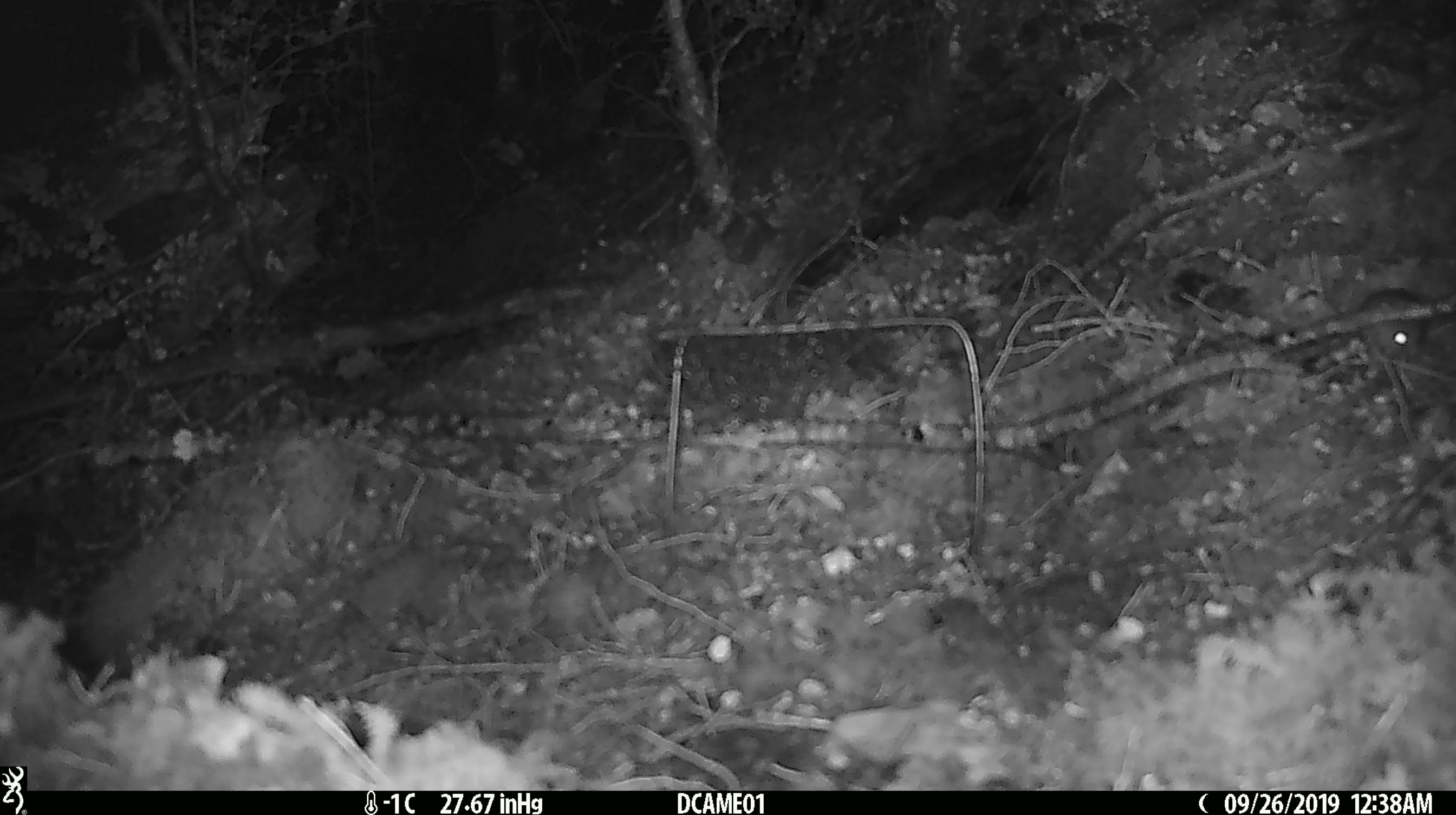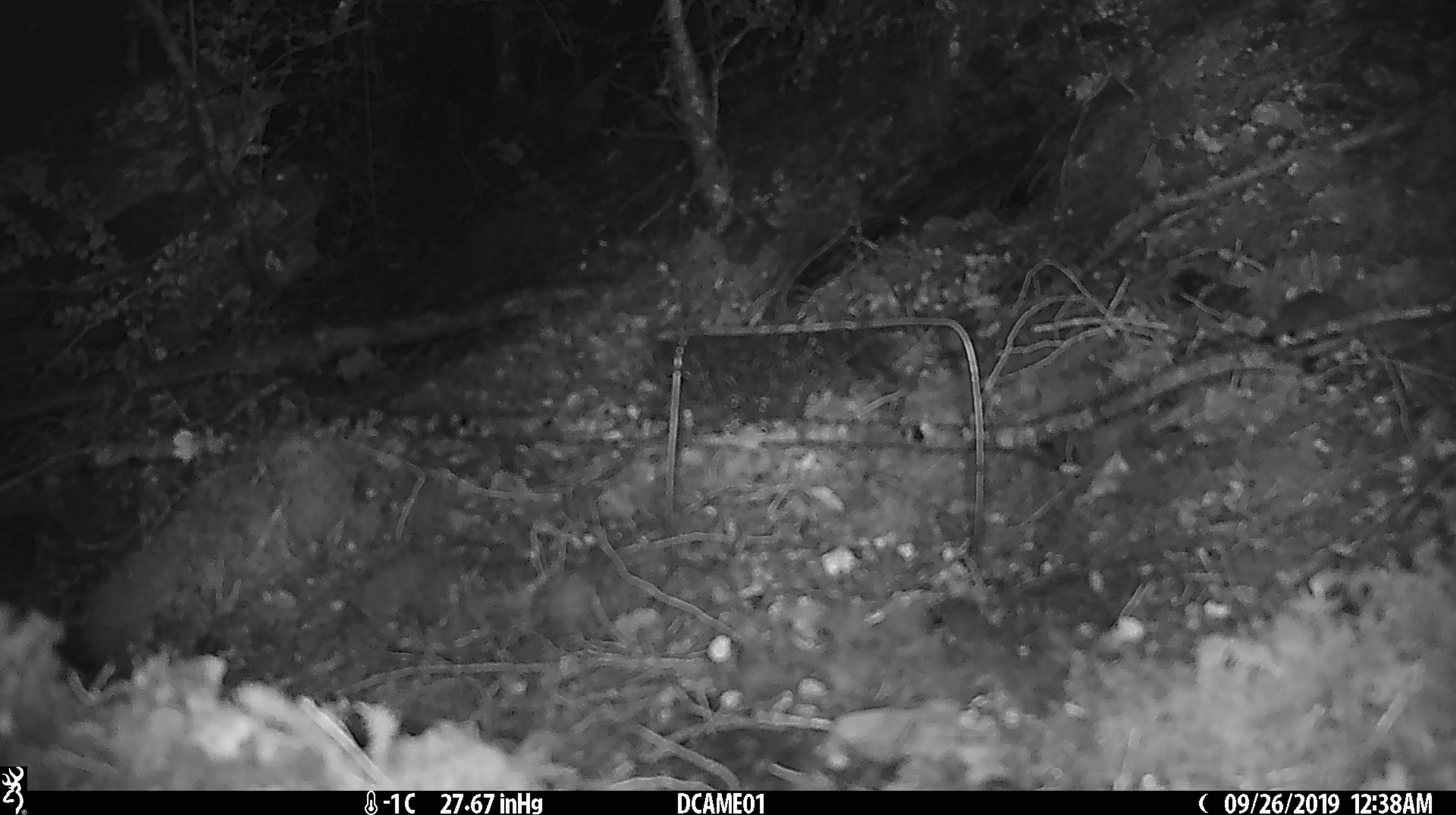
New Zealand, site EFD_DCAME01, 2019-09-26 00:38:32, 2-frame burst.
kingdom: Animalia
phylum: Chordata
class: Mammalia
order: Rodentia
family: Muridae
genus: Mus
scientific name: Mus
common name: mouse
Mouse (Mus).